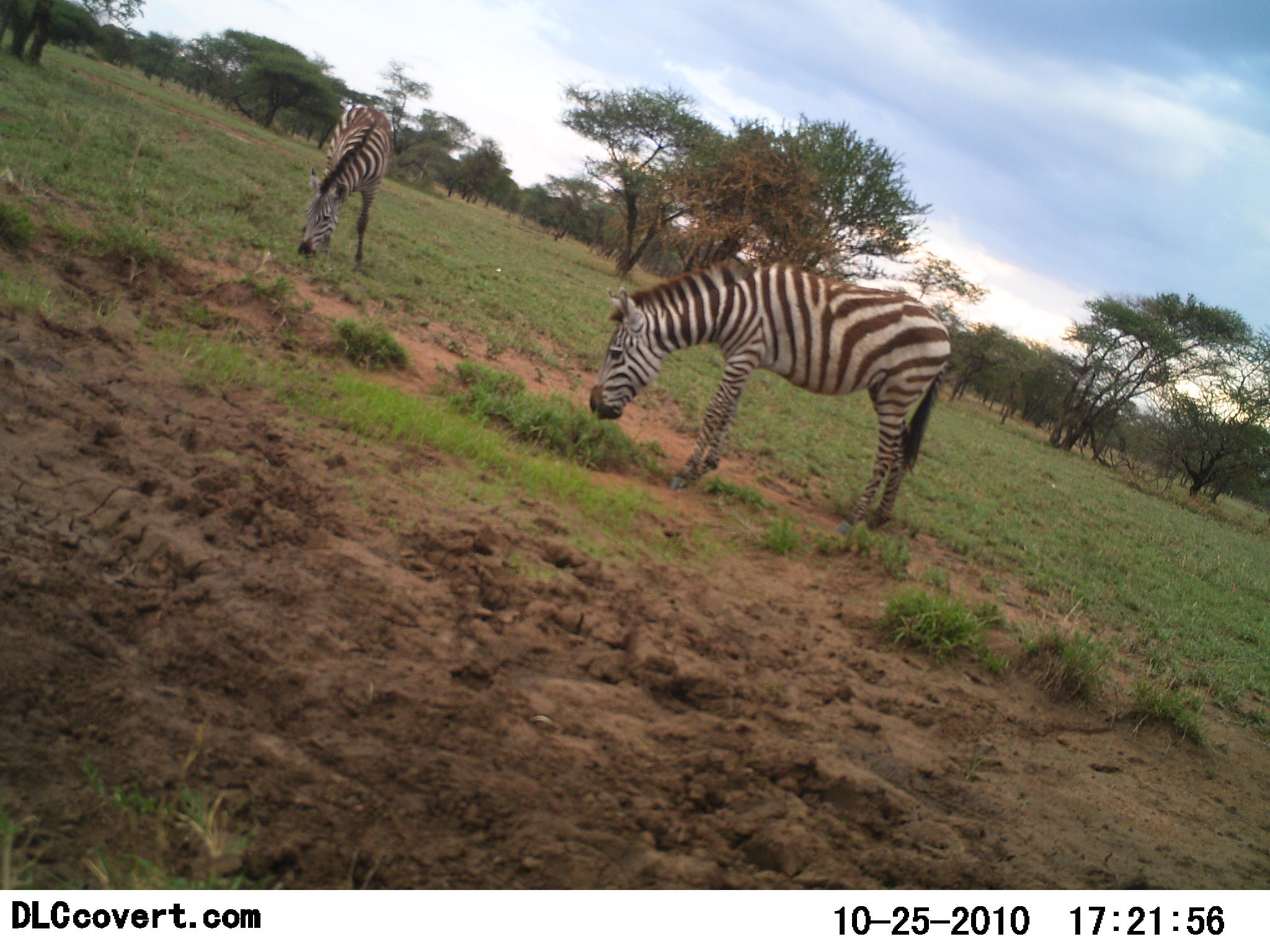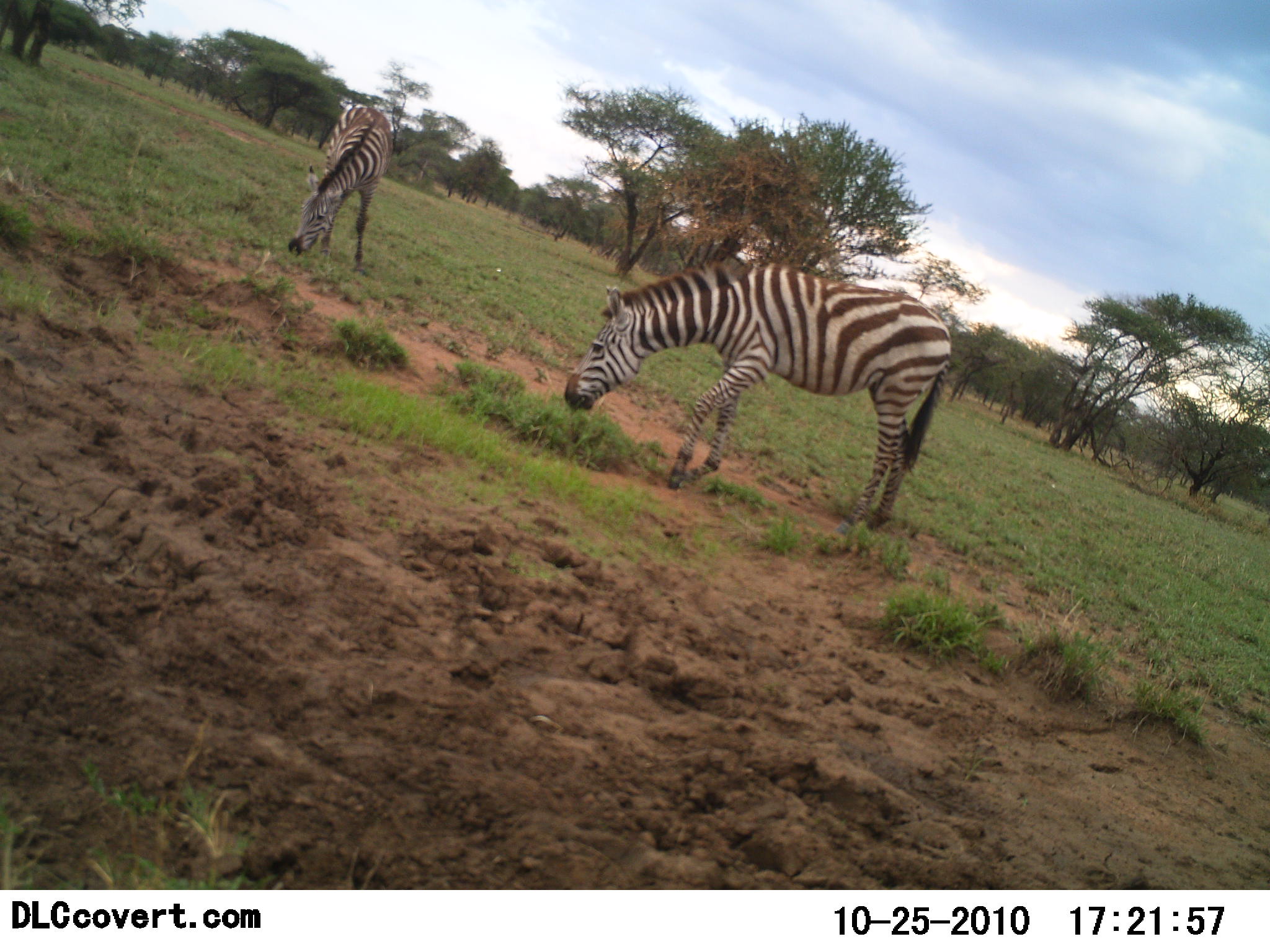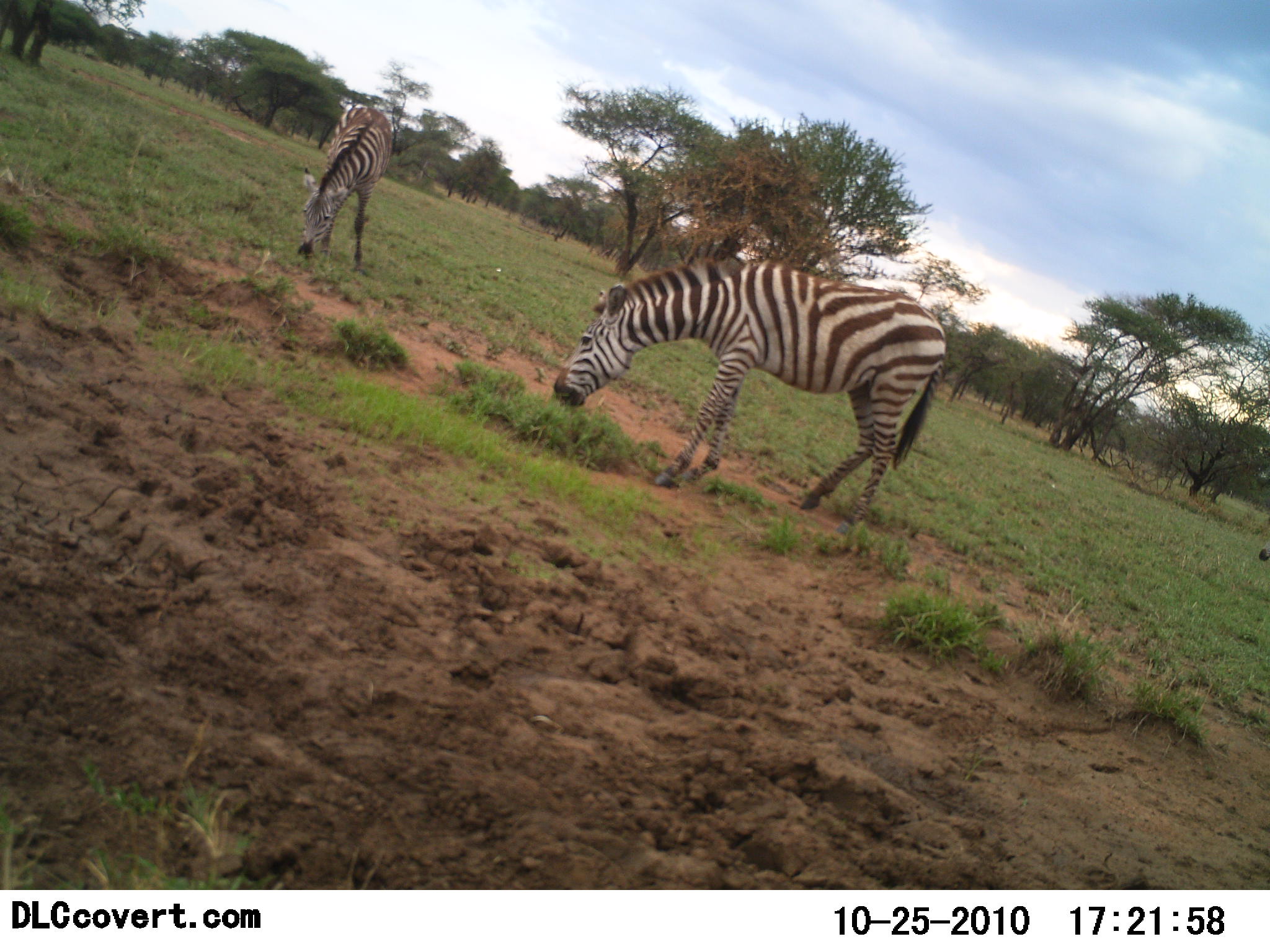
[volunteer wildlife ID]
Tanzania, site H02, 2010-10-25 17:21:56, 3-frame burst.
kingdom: Animalia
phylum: Chordata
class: Mammalia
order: Perissodactyla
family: Equidae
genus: Equus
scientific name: Equus quagga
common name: plains zebra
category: zebra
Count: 2.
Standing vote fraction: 24%.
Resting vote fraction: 0%.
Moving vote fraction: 6%.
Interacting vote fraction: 0%.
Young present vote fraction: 0%.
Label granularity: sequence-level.